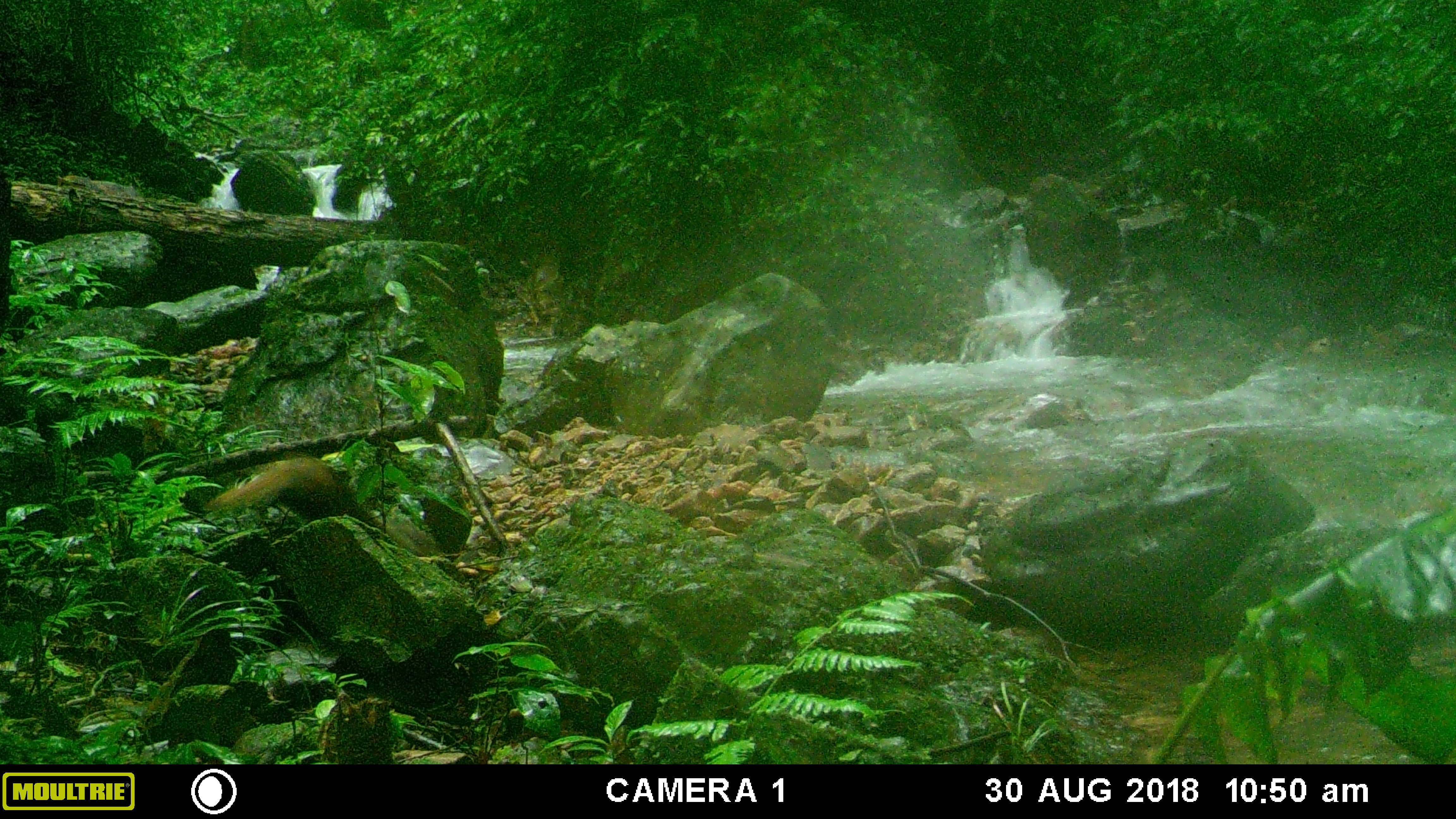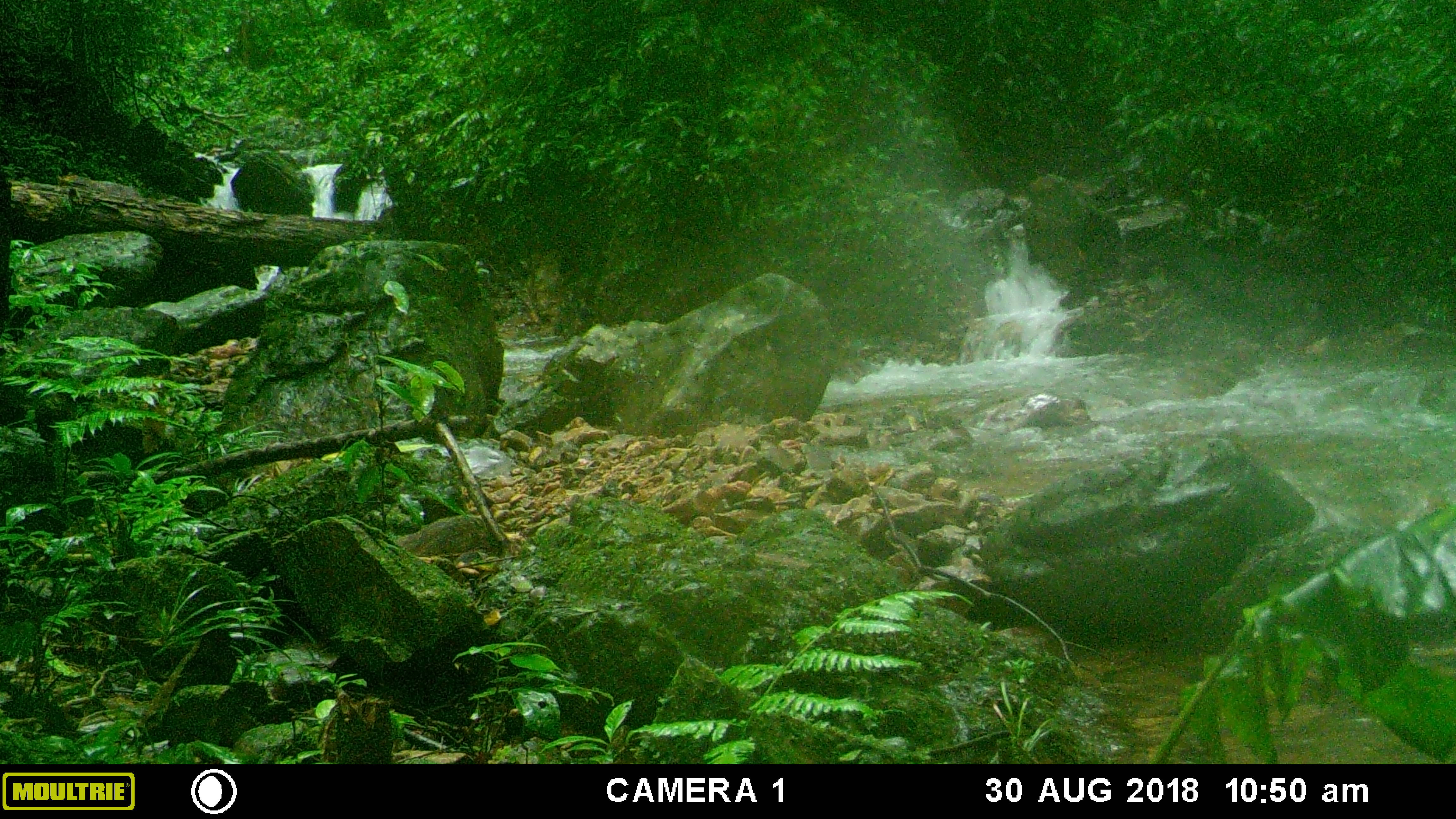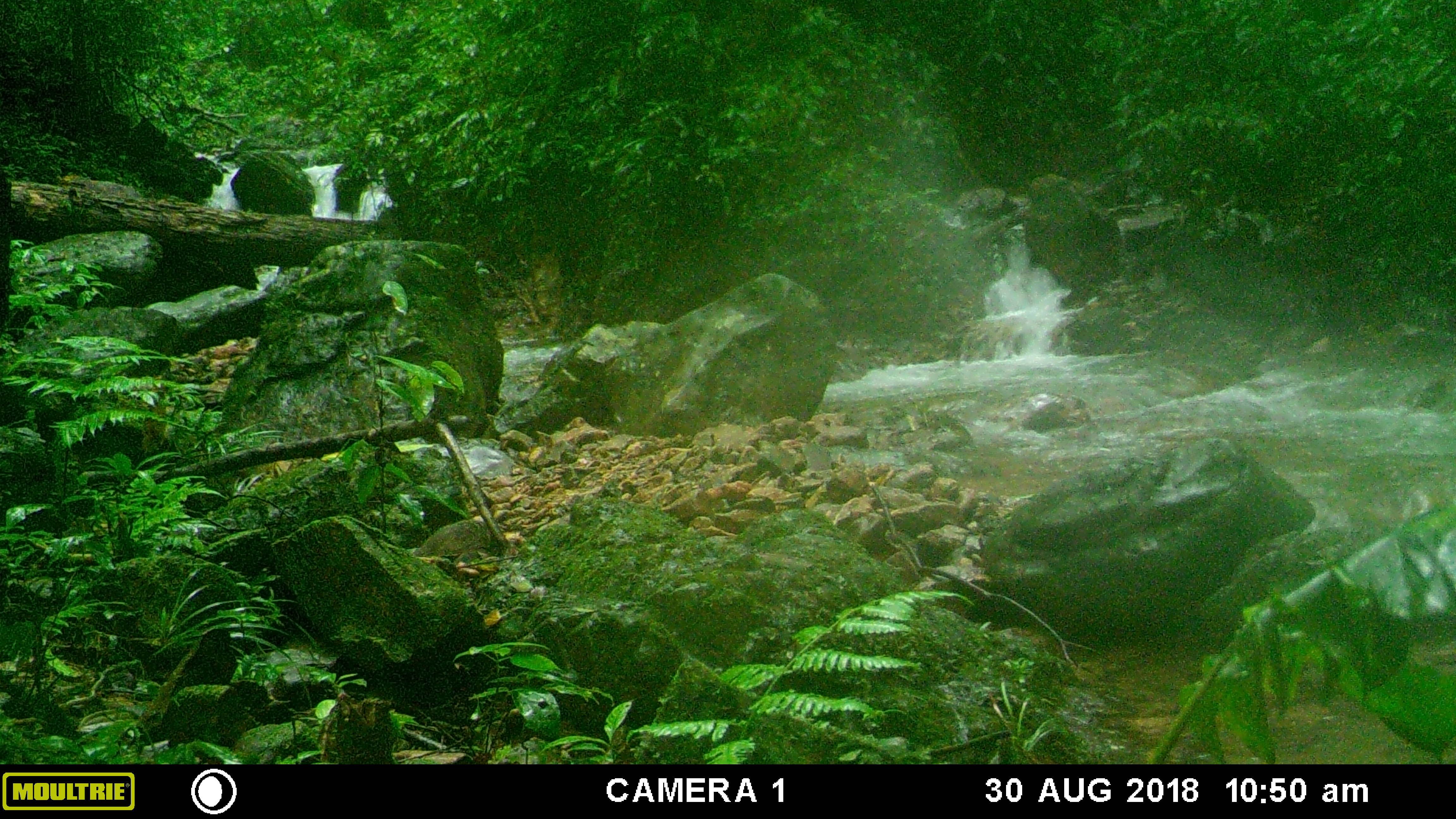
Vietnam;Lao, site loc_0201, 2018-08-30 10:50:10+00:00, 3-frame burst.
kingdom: Animalia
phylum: Chordata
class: Mammalia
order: Carnivora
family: Herpestidae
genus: Urva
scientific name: Urva urva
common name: crab-eating mongoose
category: crab eating mongoose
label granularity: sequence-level